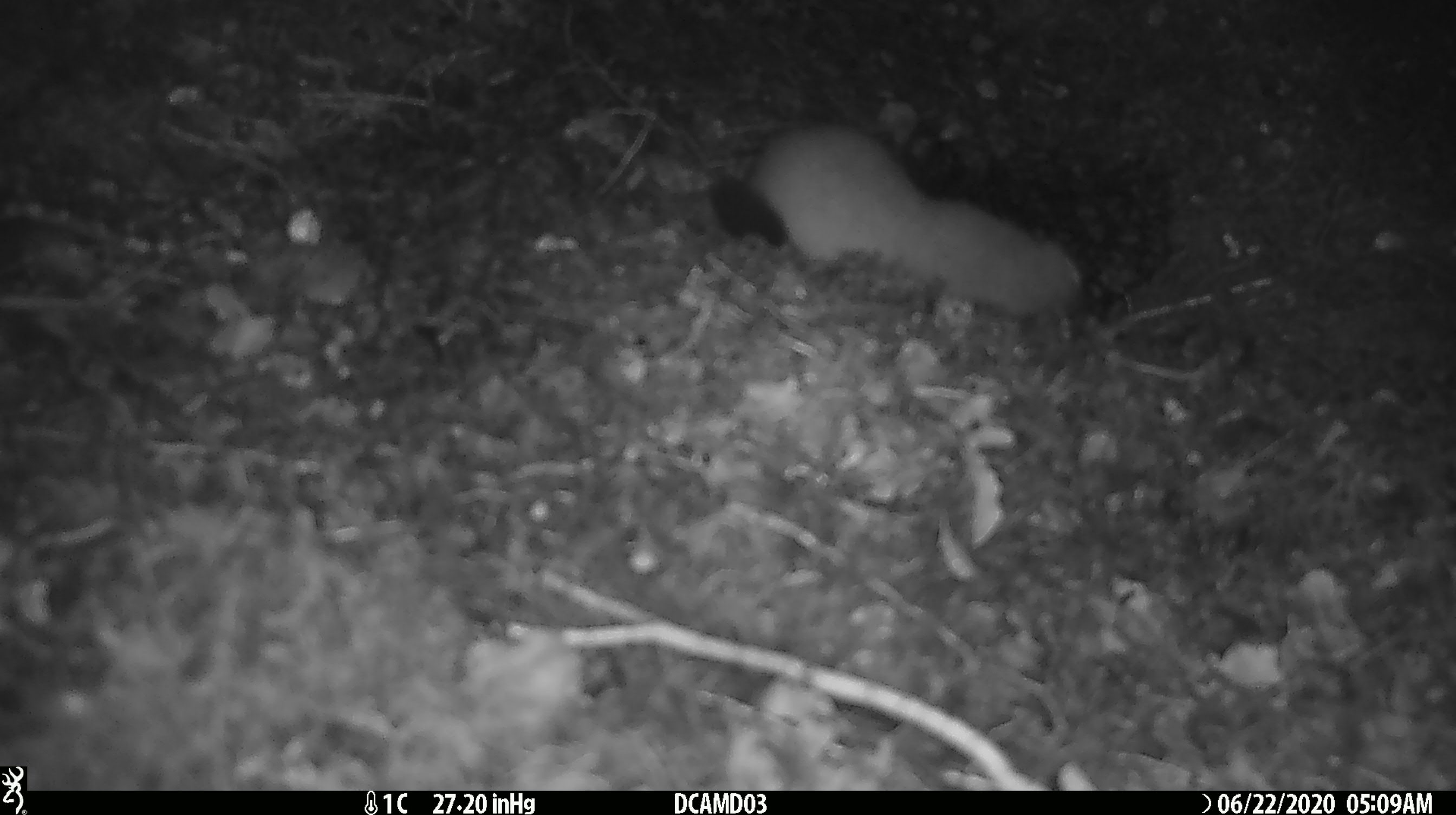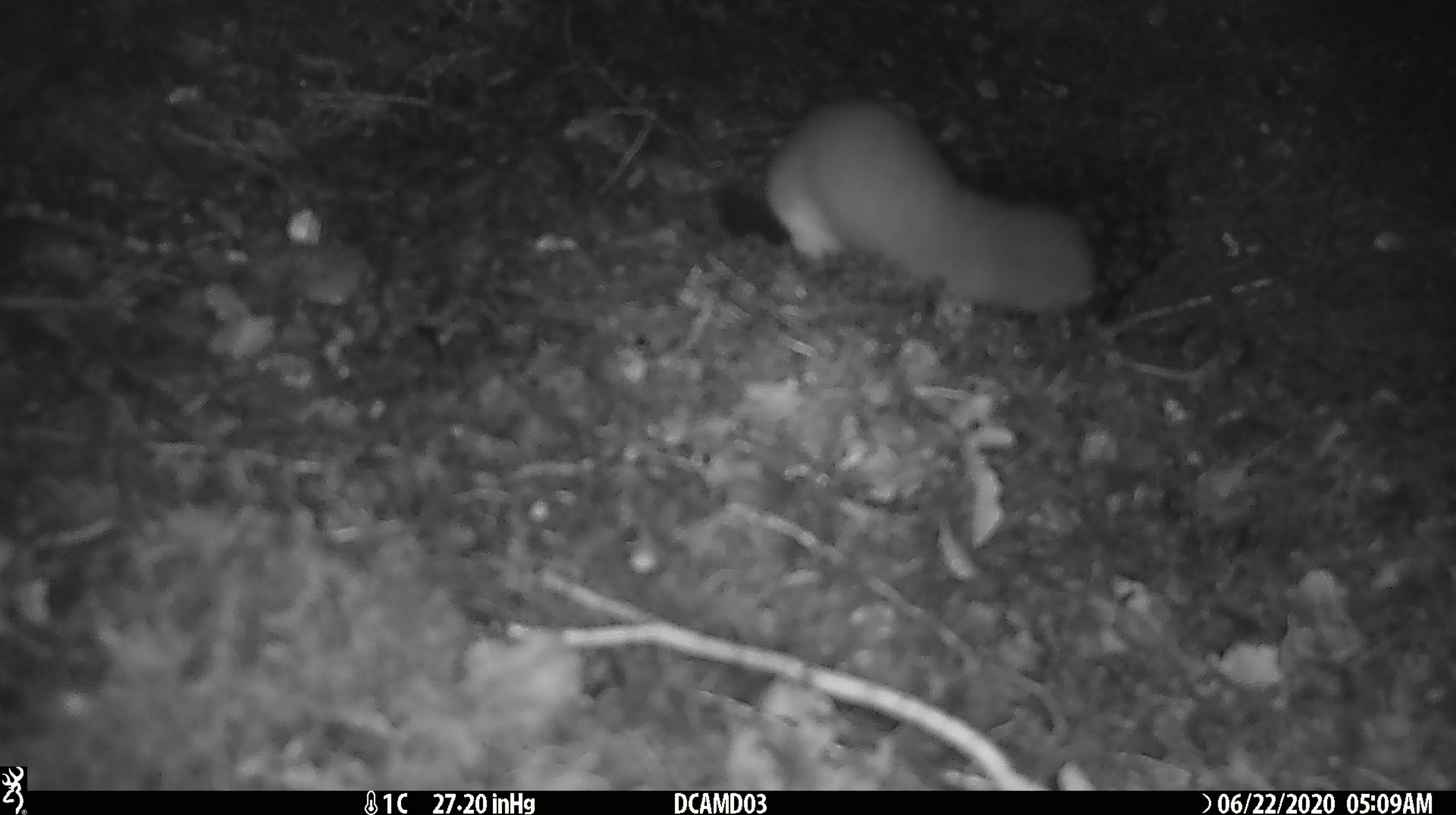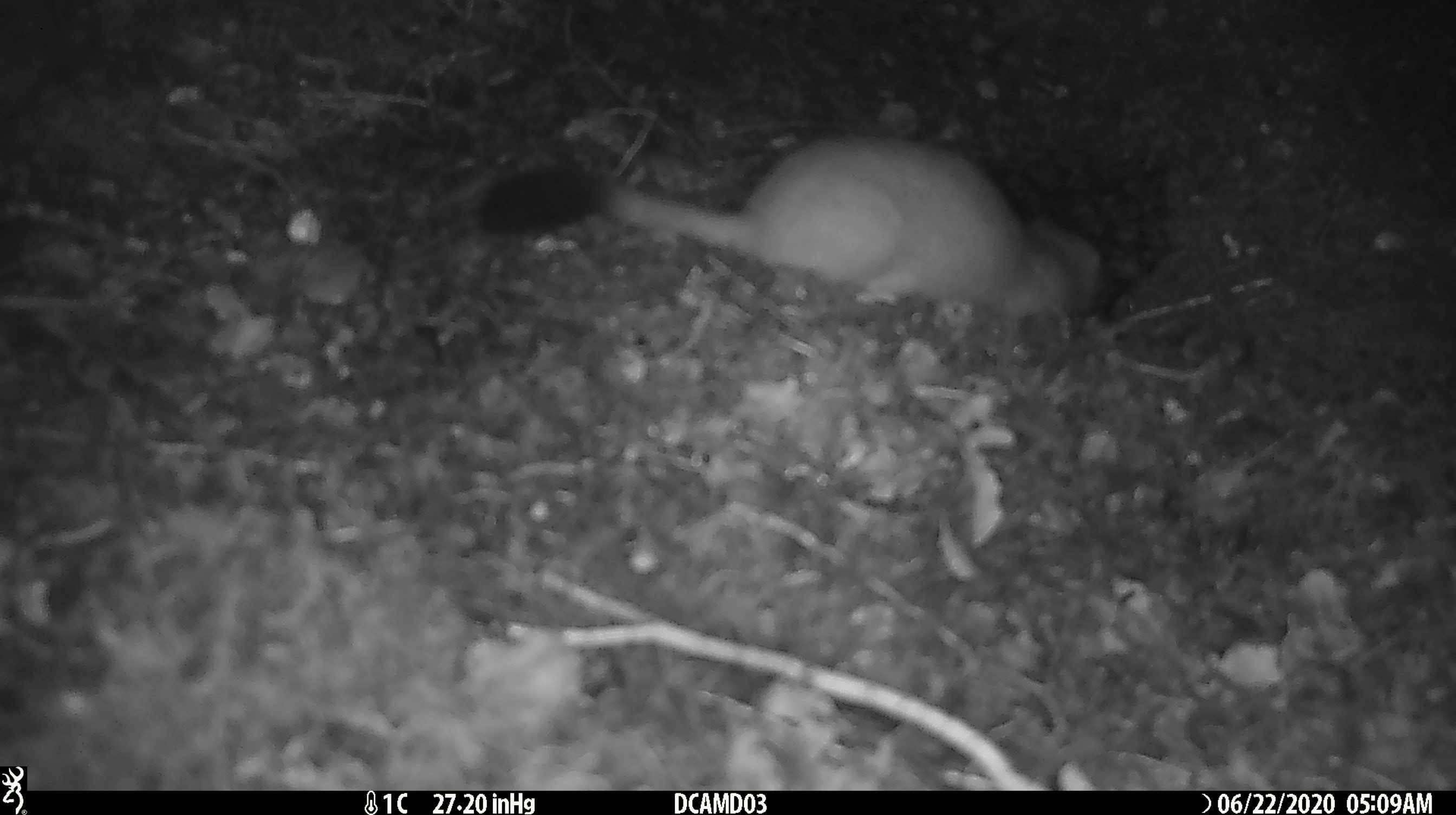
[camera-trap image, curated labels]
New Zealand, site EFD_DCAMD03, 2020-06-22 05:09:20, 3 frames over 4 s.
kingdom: Animalia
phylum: Chordata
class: Mammalia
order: Carnivora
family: Mustelidae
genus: Mustela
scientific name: Mustela erminea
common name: stoat